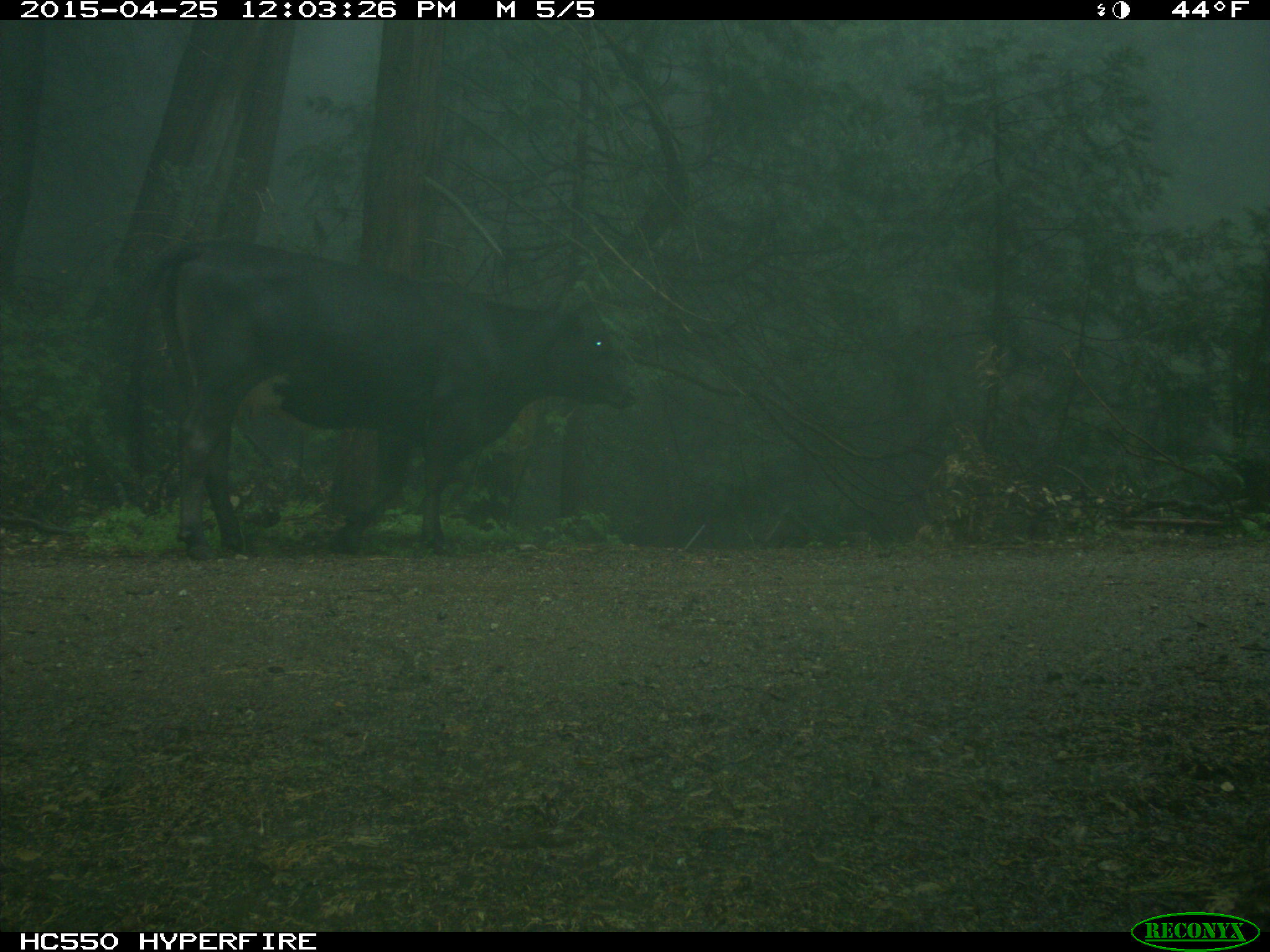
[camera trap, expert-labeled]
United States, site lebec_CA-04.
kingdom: Animalia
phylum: Chordata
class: Mammalia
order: Artiodactyla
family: Bovidae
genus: Bos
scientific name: Bos taurus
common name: domestic cow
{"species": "Bos taurus (domestic cow)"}